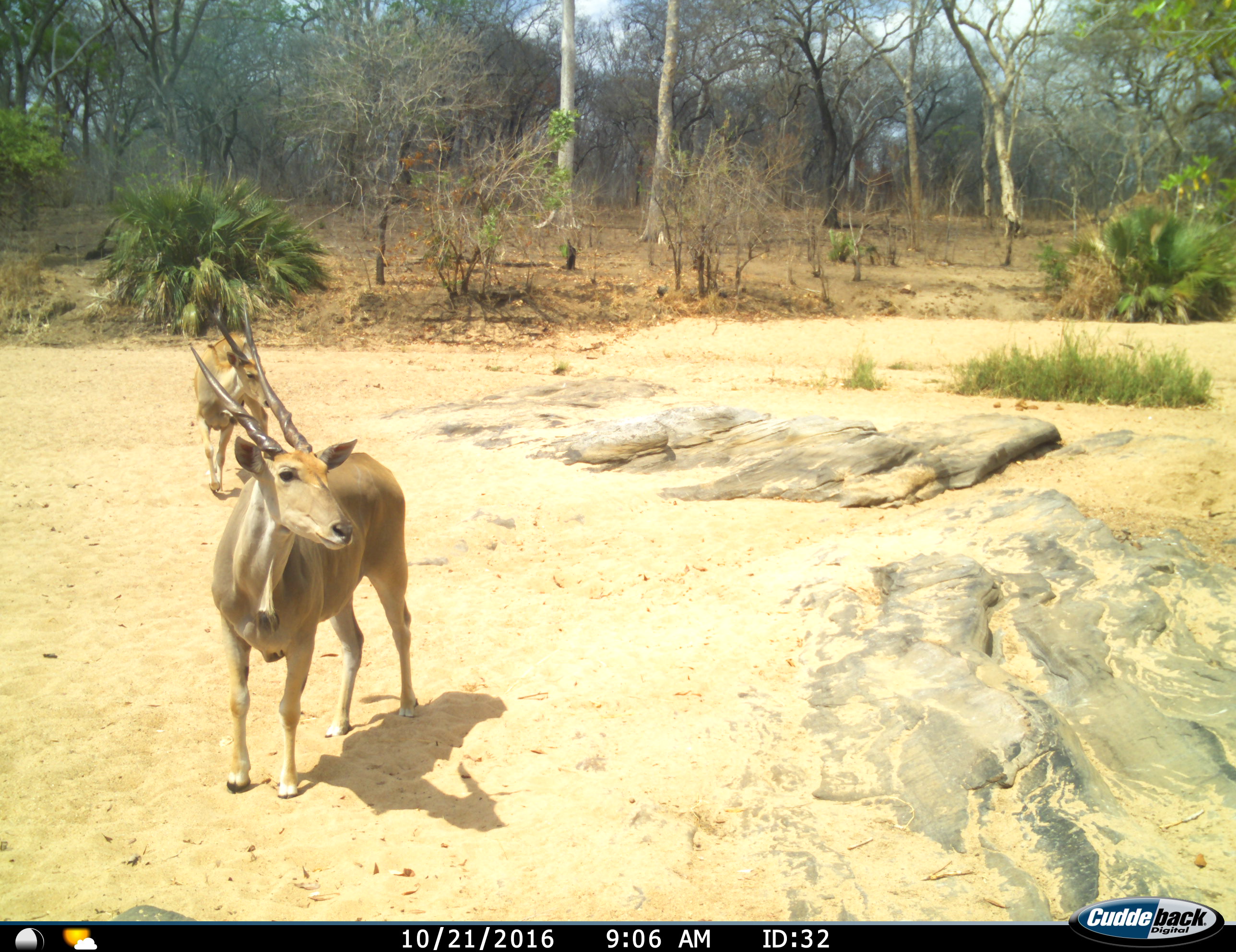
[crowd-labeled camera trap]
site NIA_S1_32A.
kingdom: Animalia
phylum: Chordata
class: Mammalia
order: Artiodactyla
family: Bovidae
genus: Tragelaphus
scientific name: Tragelaphus oryx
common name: eland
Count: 2.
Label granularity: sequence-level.